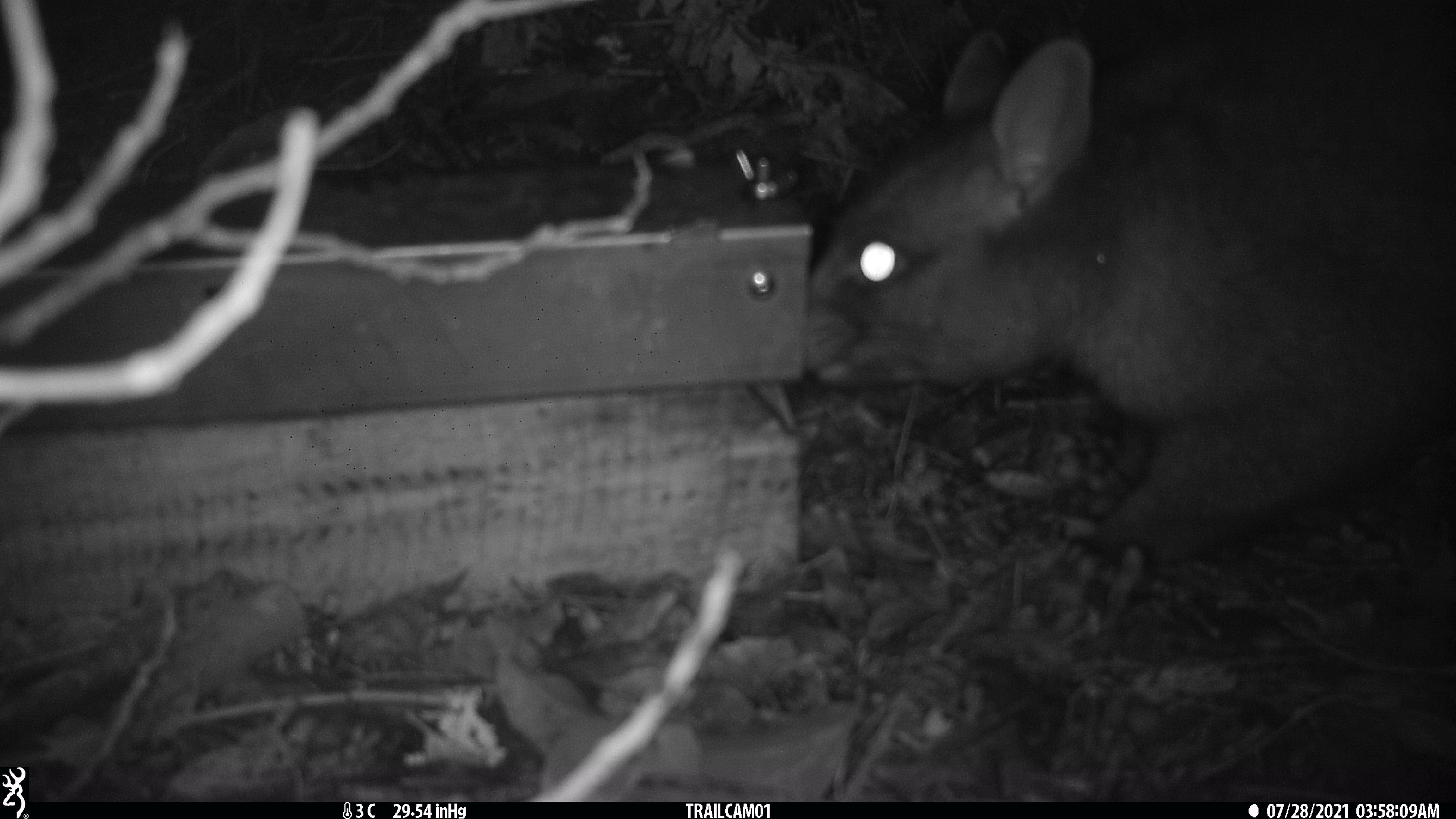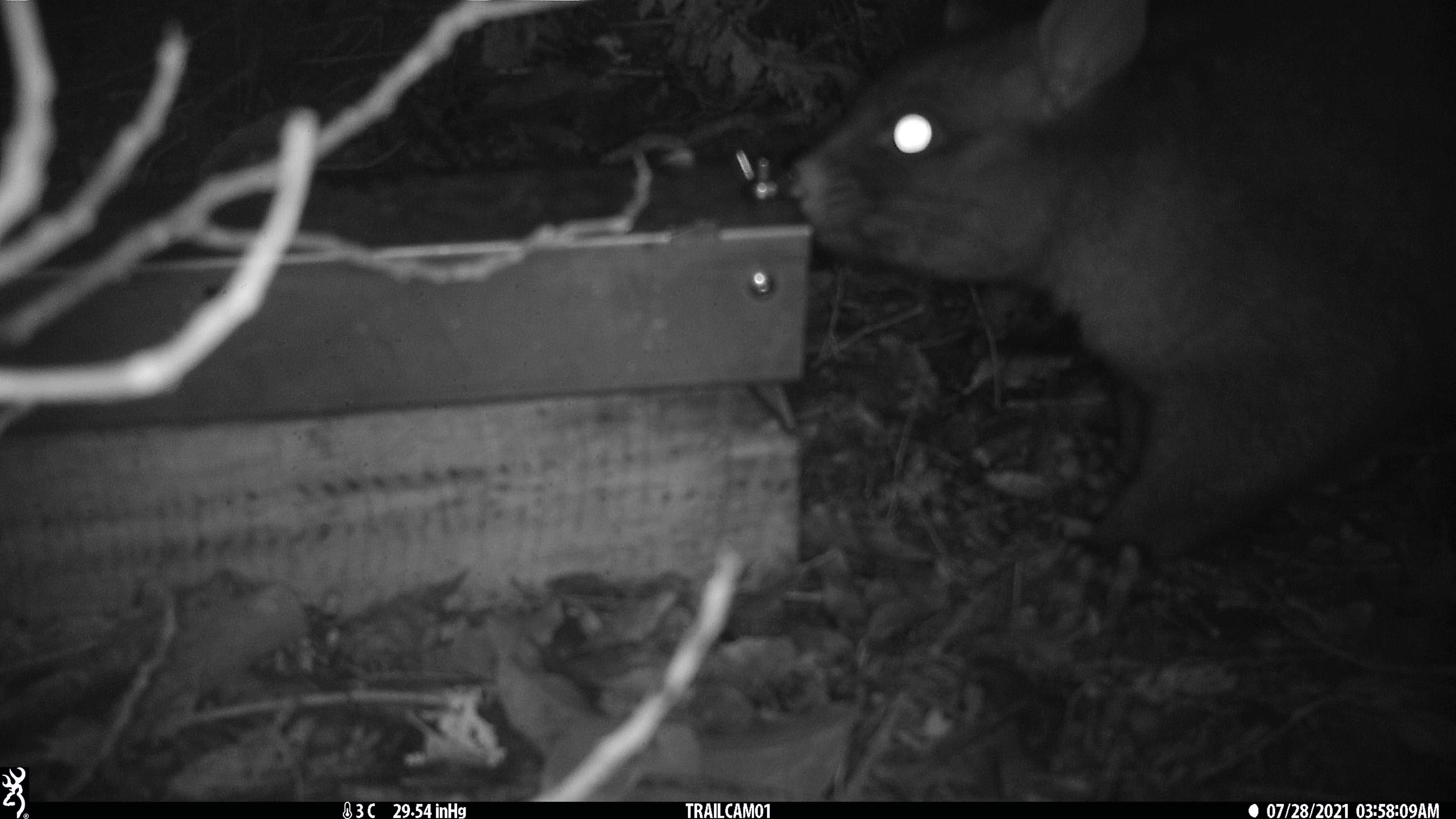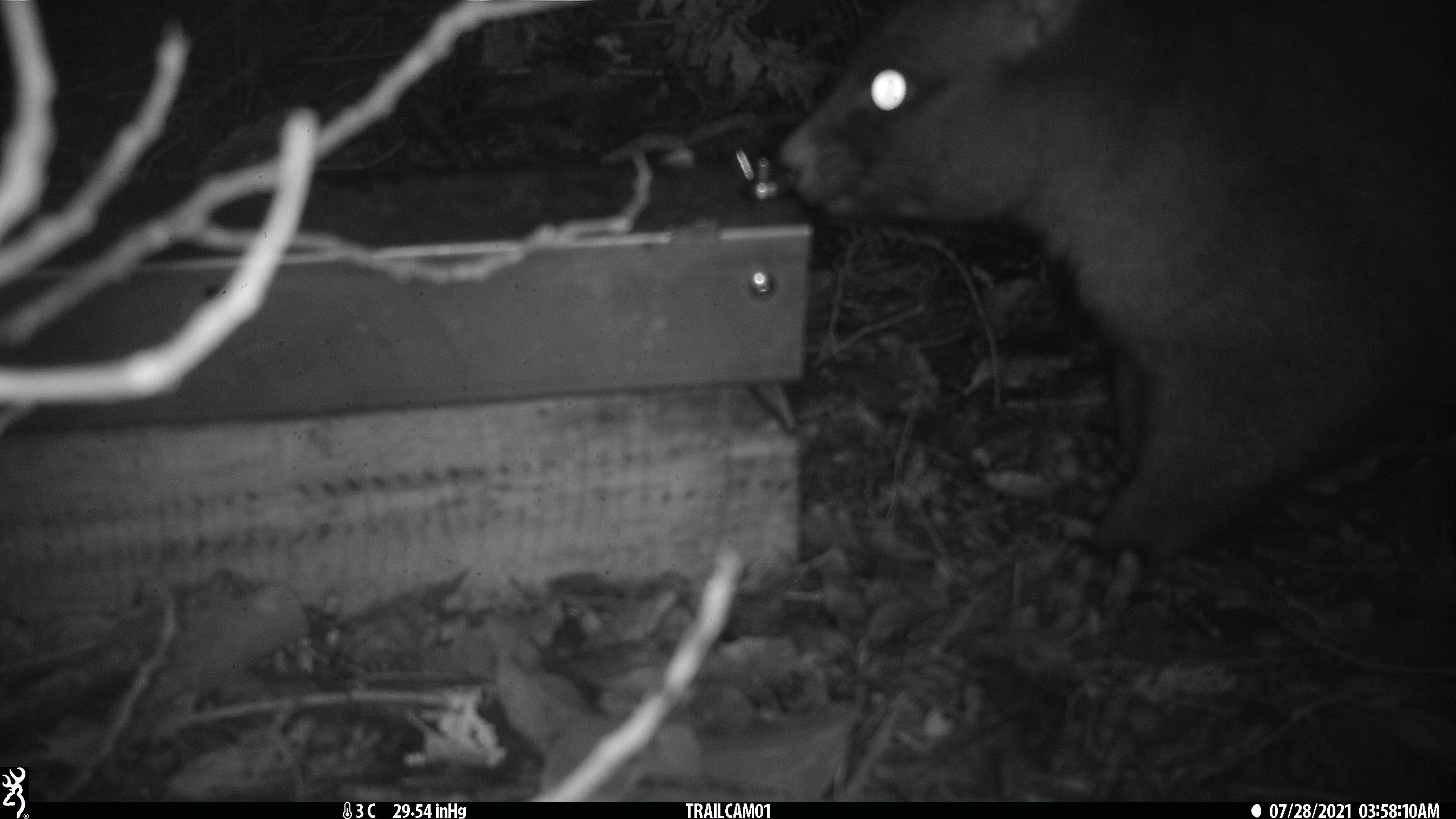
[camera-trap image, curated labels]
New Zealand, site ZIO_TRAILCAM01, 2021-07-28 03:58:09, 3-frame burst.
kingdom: Animalia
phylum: Chordata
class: Mammalia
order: Diprotodontia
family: Phalangeridae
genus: Trichosurus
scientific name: Trichosurus vulpecula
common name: common brushtail possum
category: possum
Possum (common brushtail possum) (Trichosurus vulpecula).